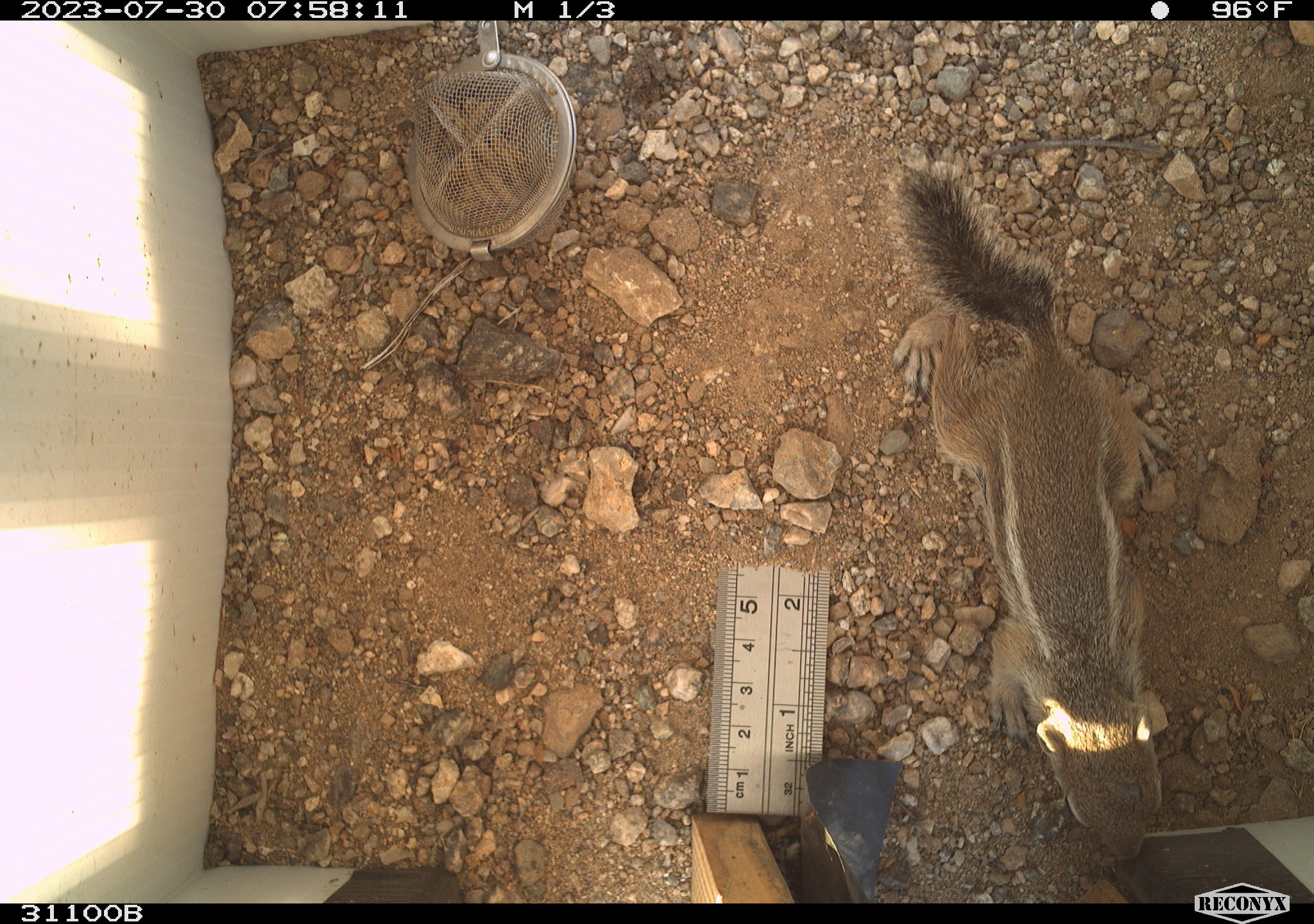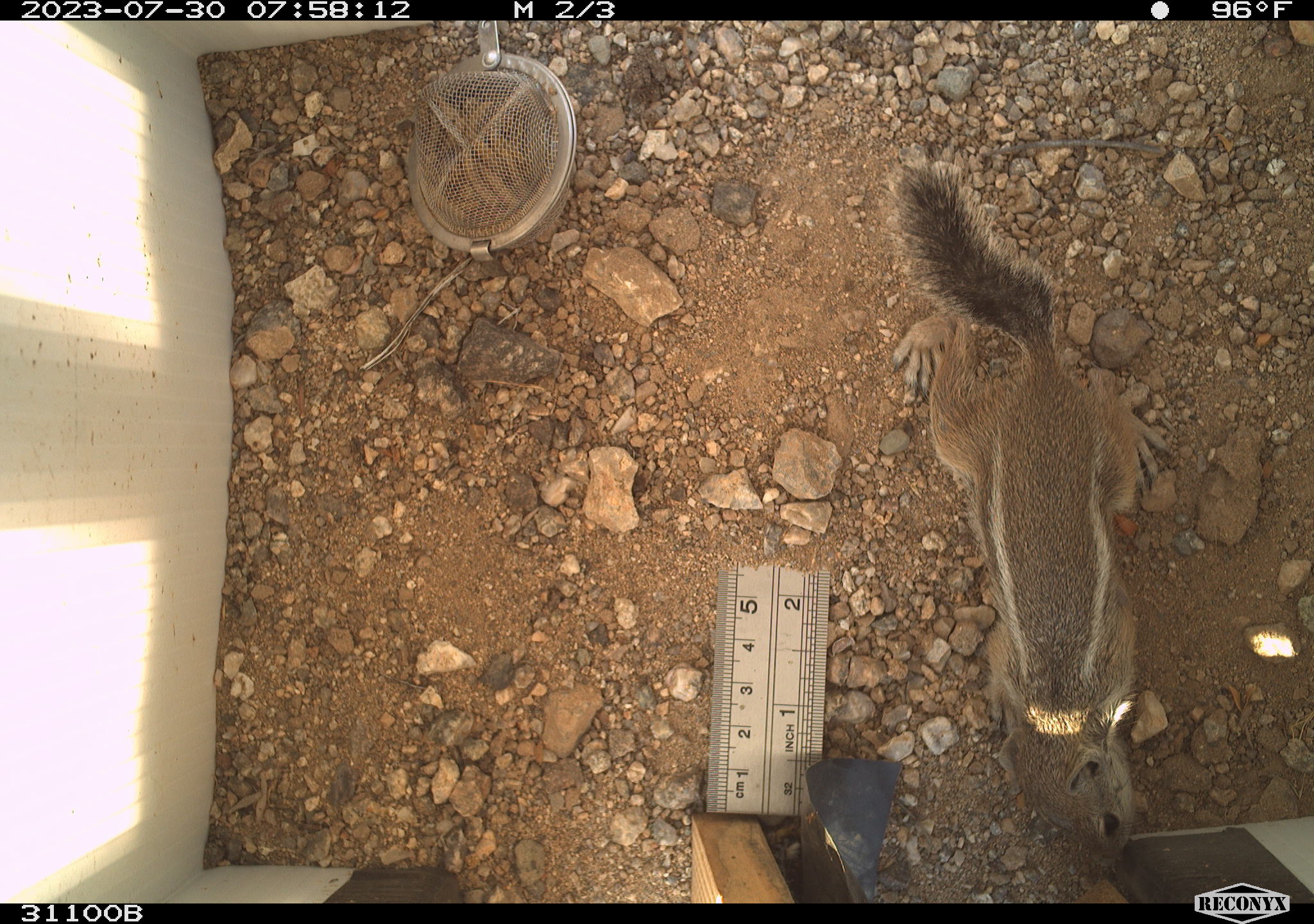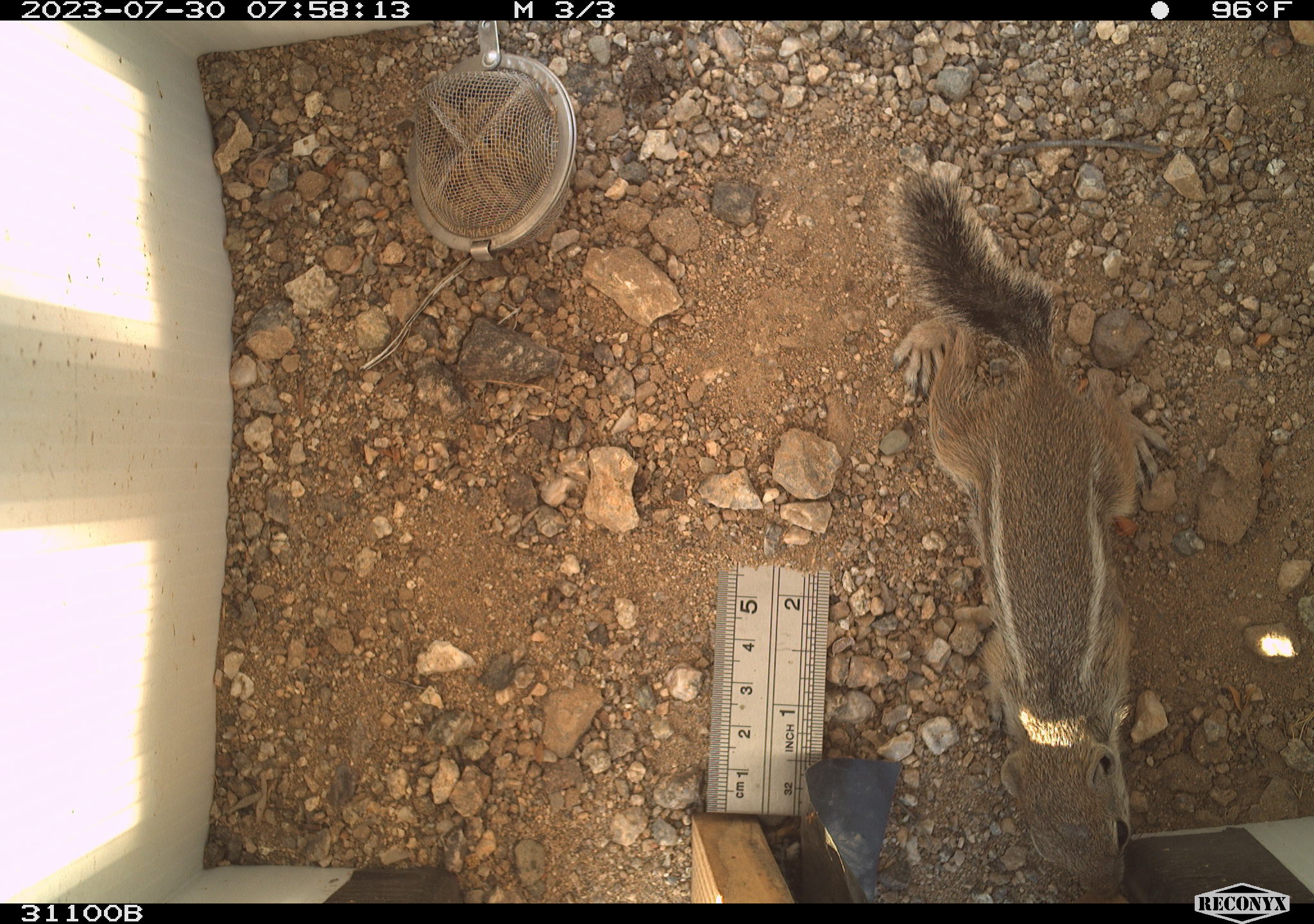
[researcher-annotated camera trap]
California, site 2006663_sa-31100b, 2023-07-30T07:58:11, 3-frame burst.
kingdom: Animalia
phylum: Chordata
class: Mammalia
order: Rodentia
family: Sciuridae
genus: Ammospermophilus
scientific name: Ammospermophilus leucurus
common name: white-tailed antelope squirrel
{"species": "white-tailed antelope squirrel (Ammospermophilus leucurus)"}